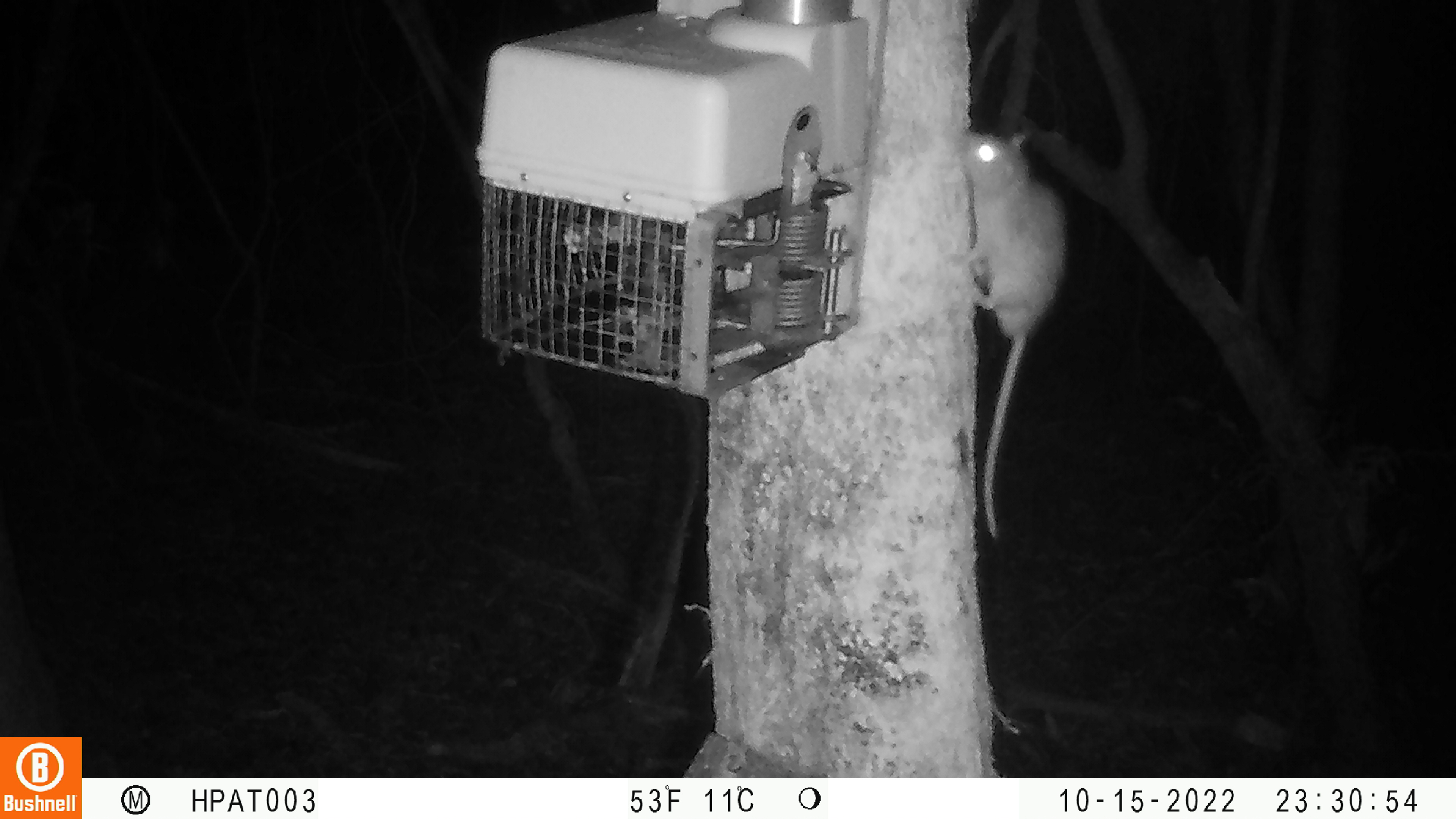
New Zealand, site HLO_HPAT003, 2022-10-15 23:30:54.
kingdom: Animalia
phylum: Chordata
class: Mammalia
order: Rodentia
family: Muridae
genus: Rattus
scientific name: Rattus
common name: rat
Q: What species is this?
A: Rat (Rattus).